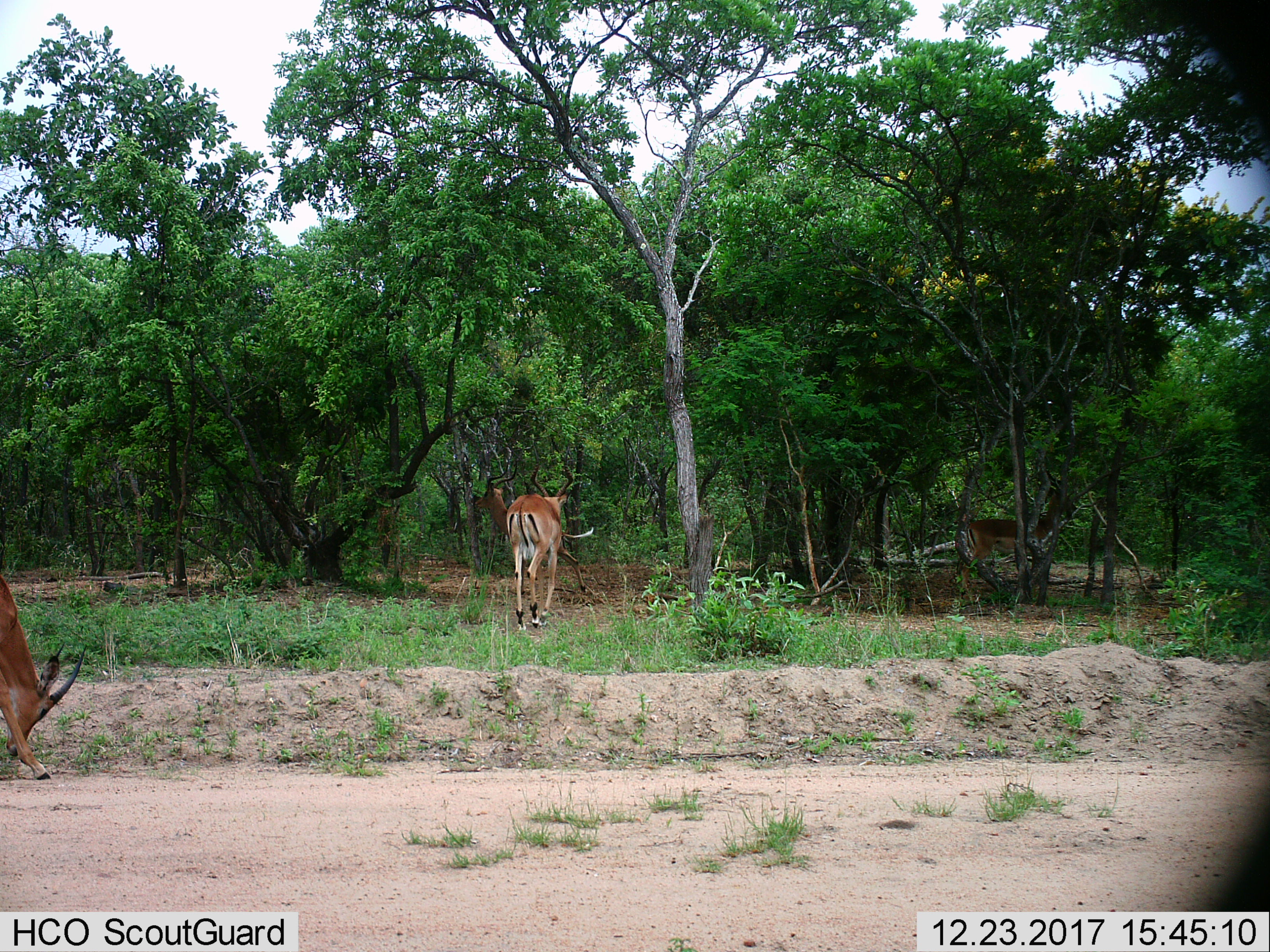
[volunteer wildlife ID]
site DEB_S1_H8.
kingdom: Animalia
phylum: Chordata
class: Mammalia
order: Artiodactyla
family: Bovidae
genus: Aepyceros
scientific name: Aepyceros melampus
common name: impala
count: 4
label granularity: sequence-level